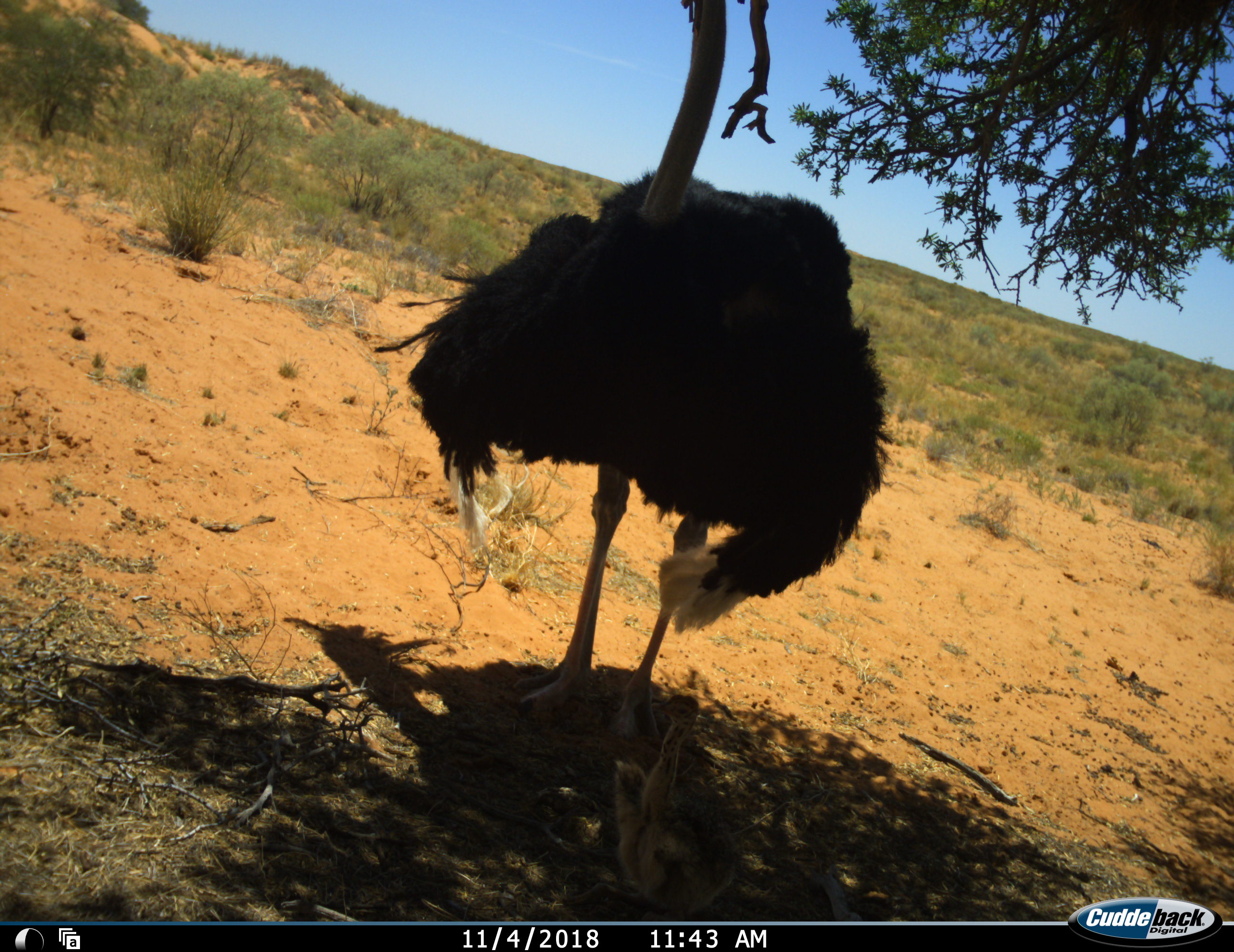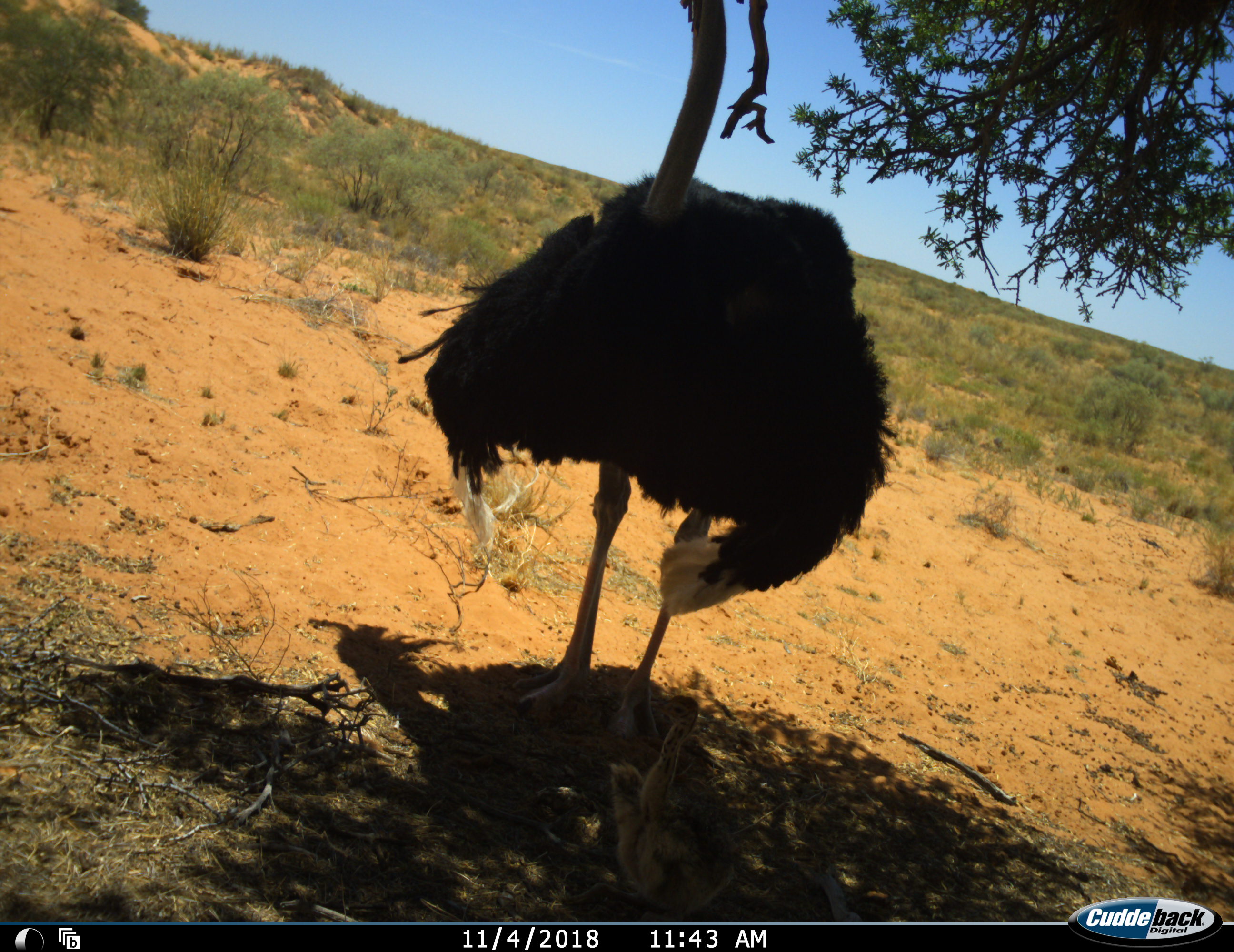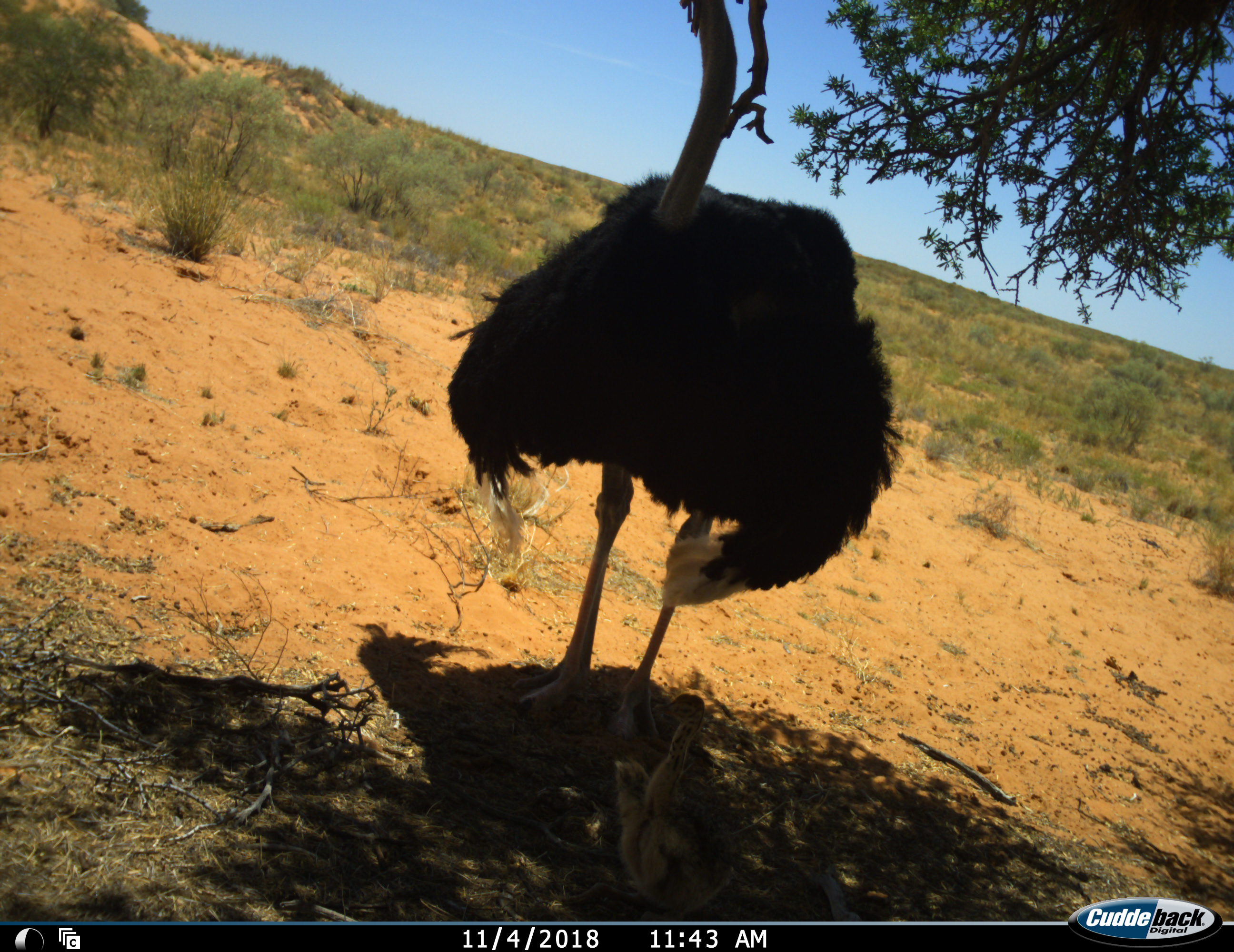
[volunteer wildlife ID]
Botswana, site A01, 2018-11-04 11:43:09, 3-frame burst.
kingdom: Animalia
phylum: Chordata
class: Aves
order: Struthioniformes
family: Struthionidae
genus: Struthio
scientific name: Struthio camelus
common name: ostrich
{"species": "ostrich (Struthio camelus)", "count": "2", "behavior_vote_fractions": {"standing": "91%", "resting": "9%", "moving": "9%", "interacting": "0%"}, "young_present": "82%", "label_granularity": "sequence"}